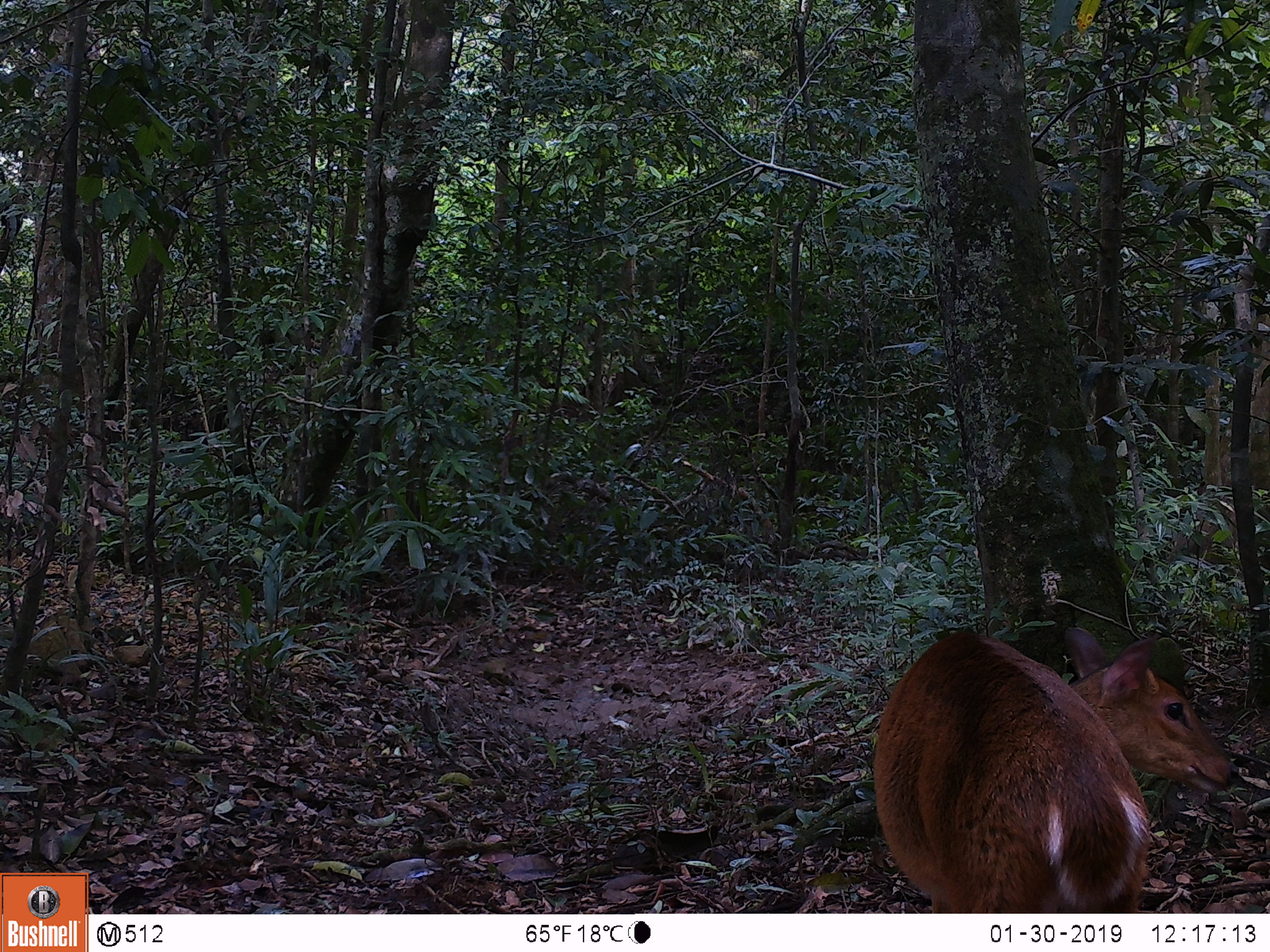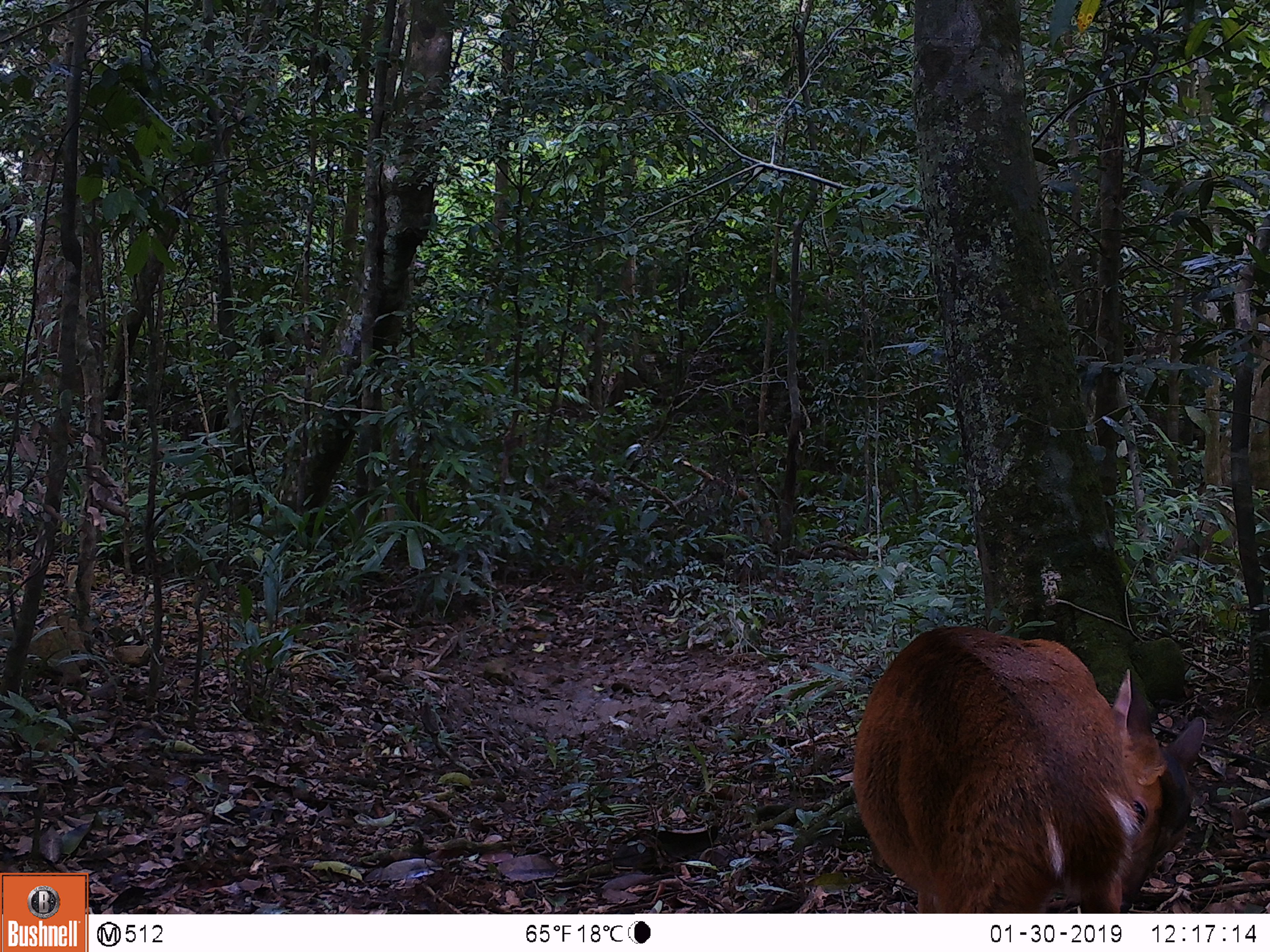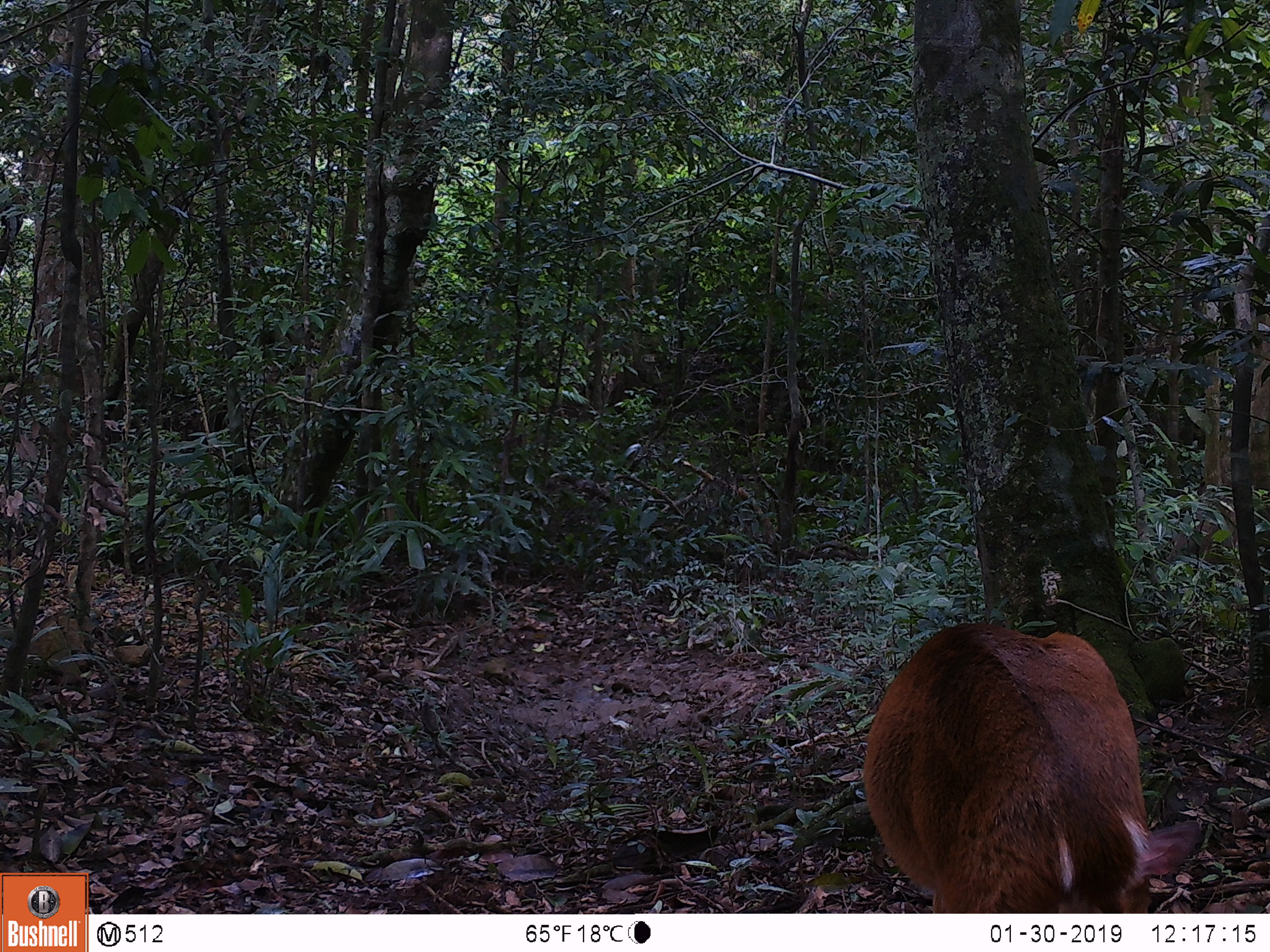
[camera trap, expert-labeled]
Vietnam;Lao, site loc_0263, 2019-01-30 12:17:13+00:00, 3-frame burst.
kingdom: Animalia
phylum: Chordata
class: Mammalia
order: Artiodactyla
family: Cervidae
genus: Muntiacus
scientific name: Muntiacus vuquangensis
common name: large-antlered muntjac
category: large antlered muntjac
Large antlered muntjac (large-antlered muntjac) (Muntiacus vuquangensis). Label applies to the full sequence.